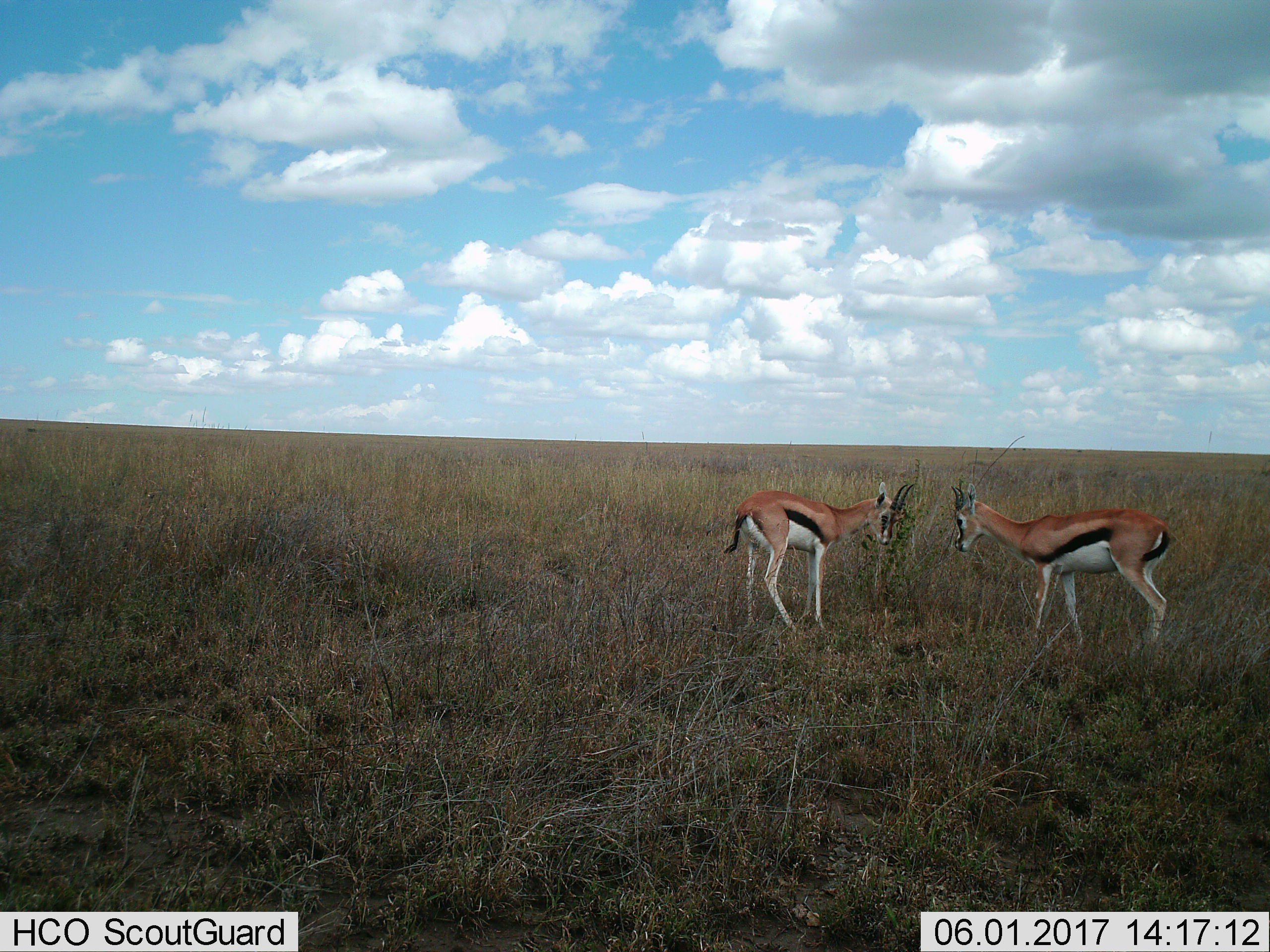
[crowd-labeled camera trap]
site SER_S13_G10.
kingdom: Animalia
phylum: Chordata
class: Mammalia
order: Artiodactyla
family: Bovidae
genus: Eudorcas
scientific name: Eudorcas thomsonii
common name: thomson's gazelle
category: gazellethomsons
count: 2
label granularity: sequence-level